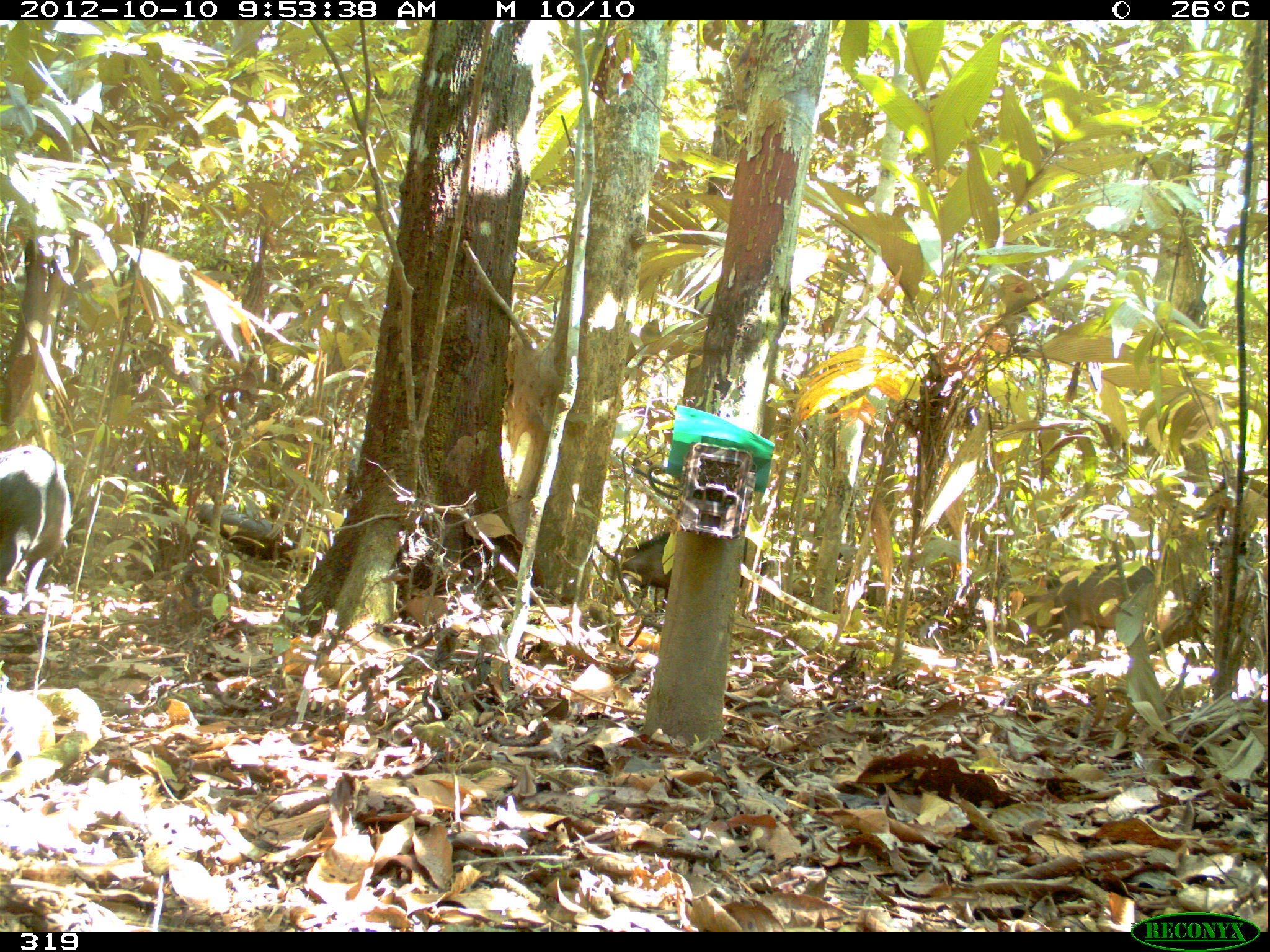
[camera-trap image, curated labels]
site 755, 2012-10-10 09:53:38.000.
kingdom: Animalia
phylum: Chordata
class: Mammalia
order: Artiodactyla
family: Tayassuidae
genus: Tayassu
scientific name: Tayassu pecari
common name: white-lipped peccary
Tayassu pecari (white-lipped peccary).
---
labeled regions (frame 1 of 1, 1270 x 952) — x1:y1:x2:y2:
tayassu pecari: 1017:561:1154:662; 599:529:769:610; 1:444:73:613